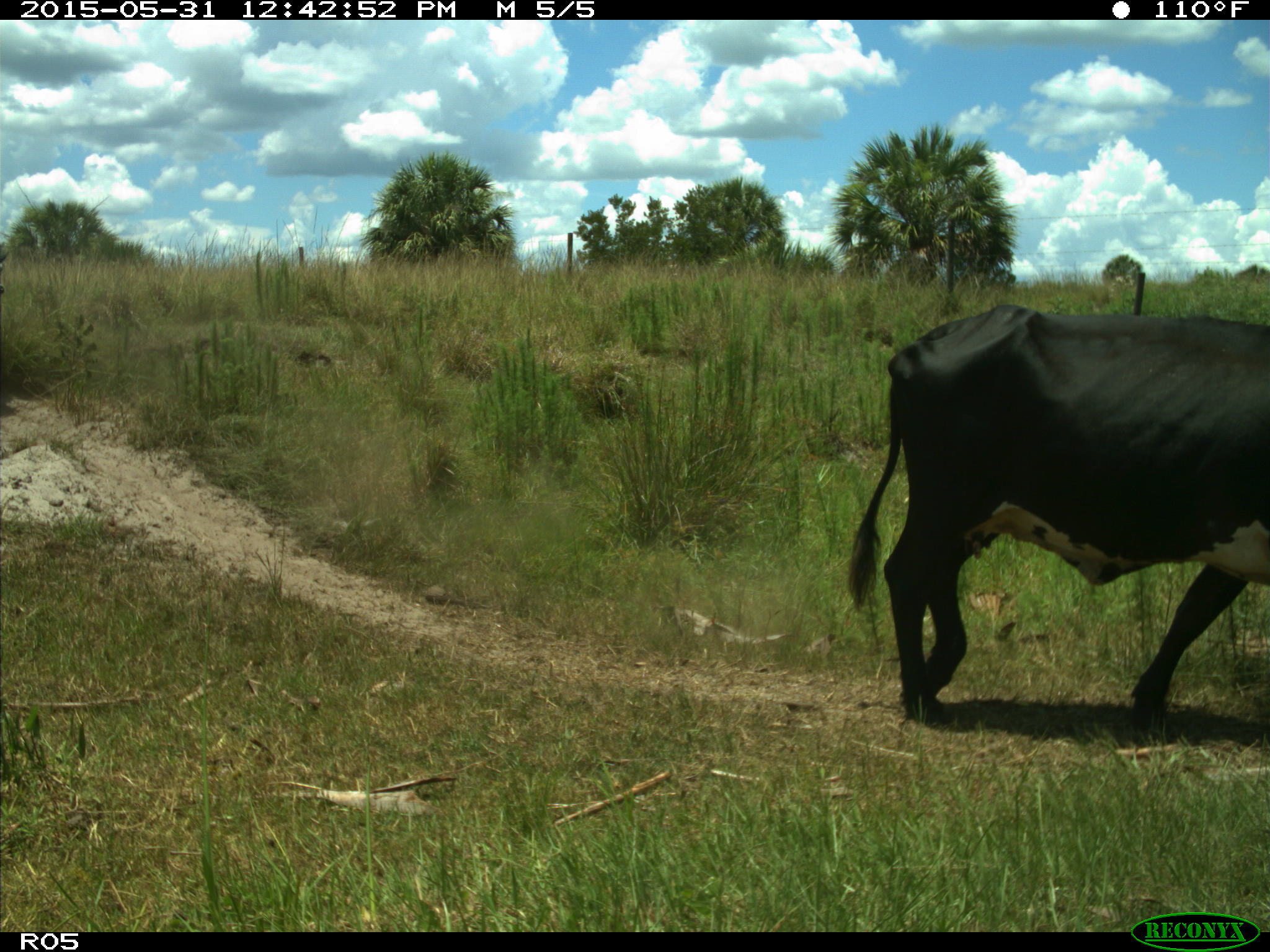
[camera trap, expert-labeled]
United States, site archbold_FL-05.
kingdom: Animalia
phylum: Chordata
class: Mammalia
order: Artiodactyla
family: Bovidae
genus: Bos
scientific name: Bos taurus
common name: domestic cow